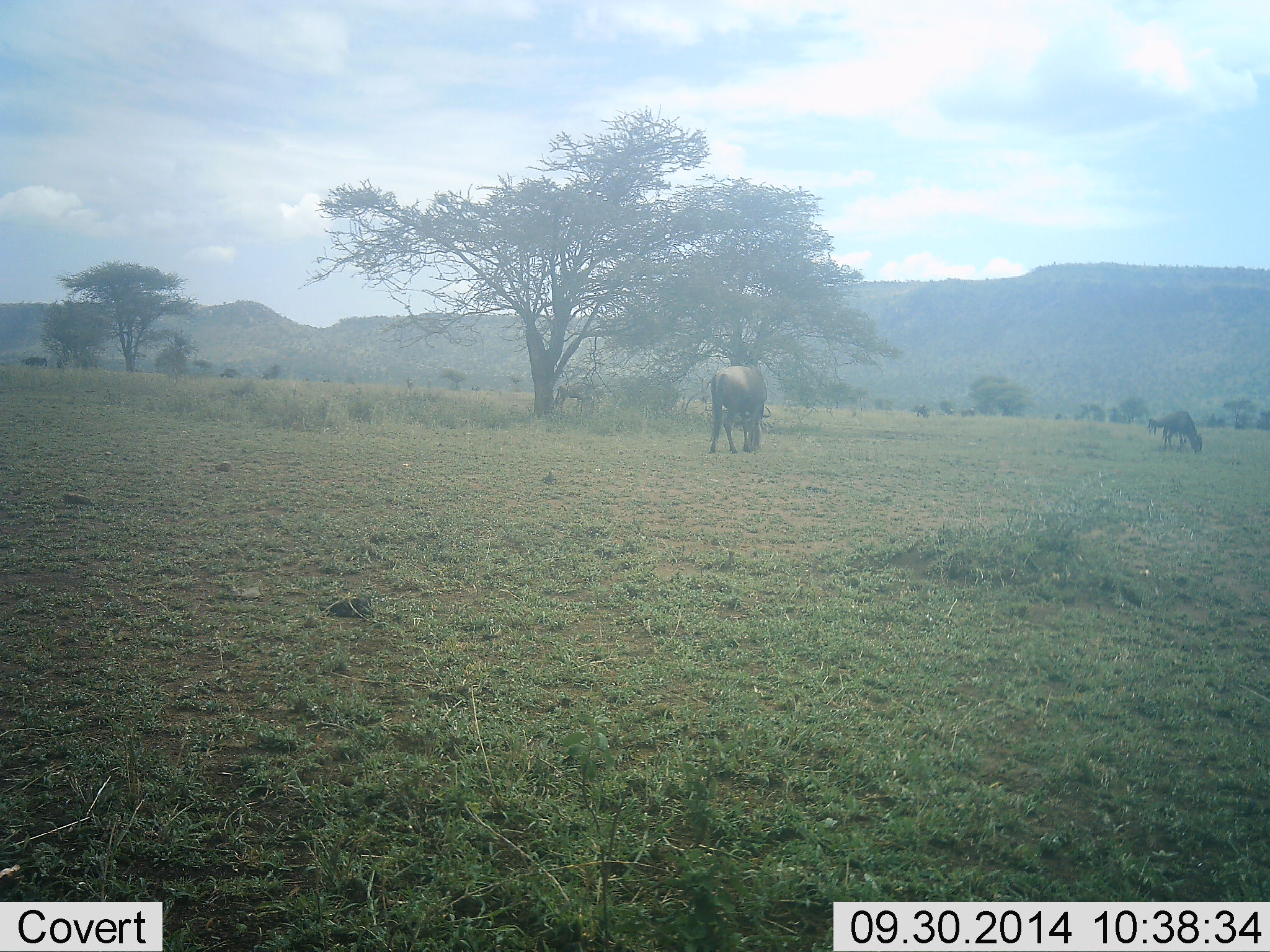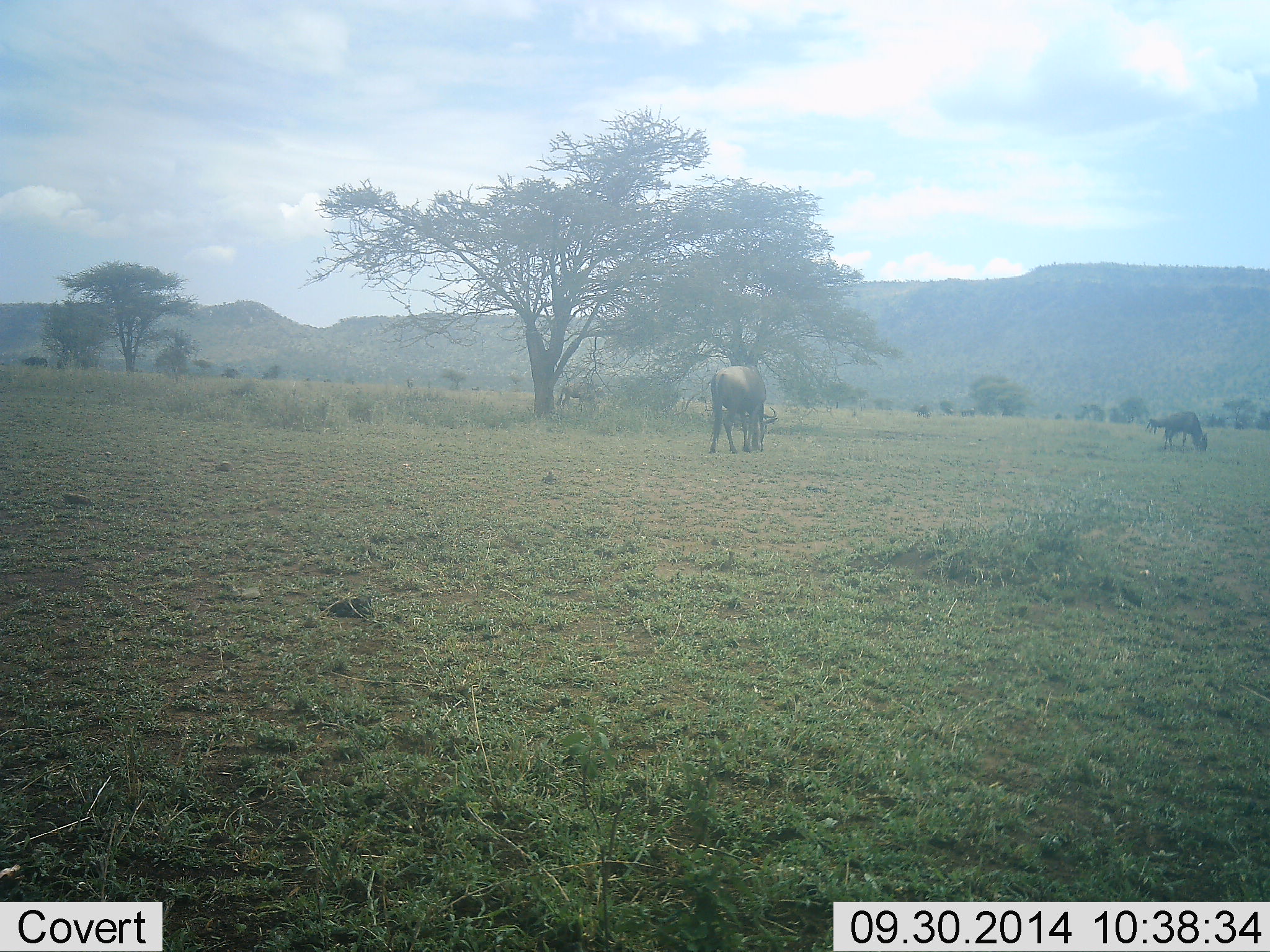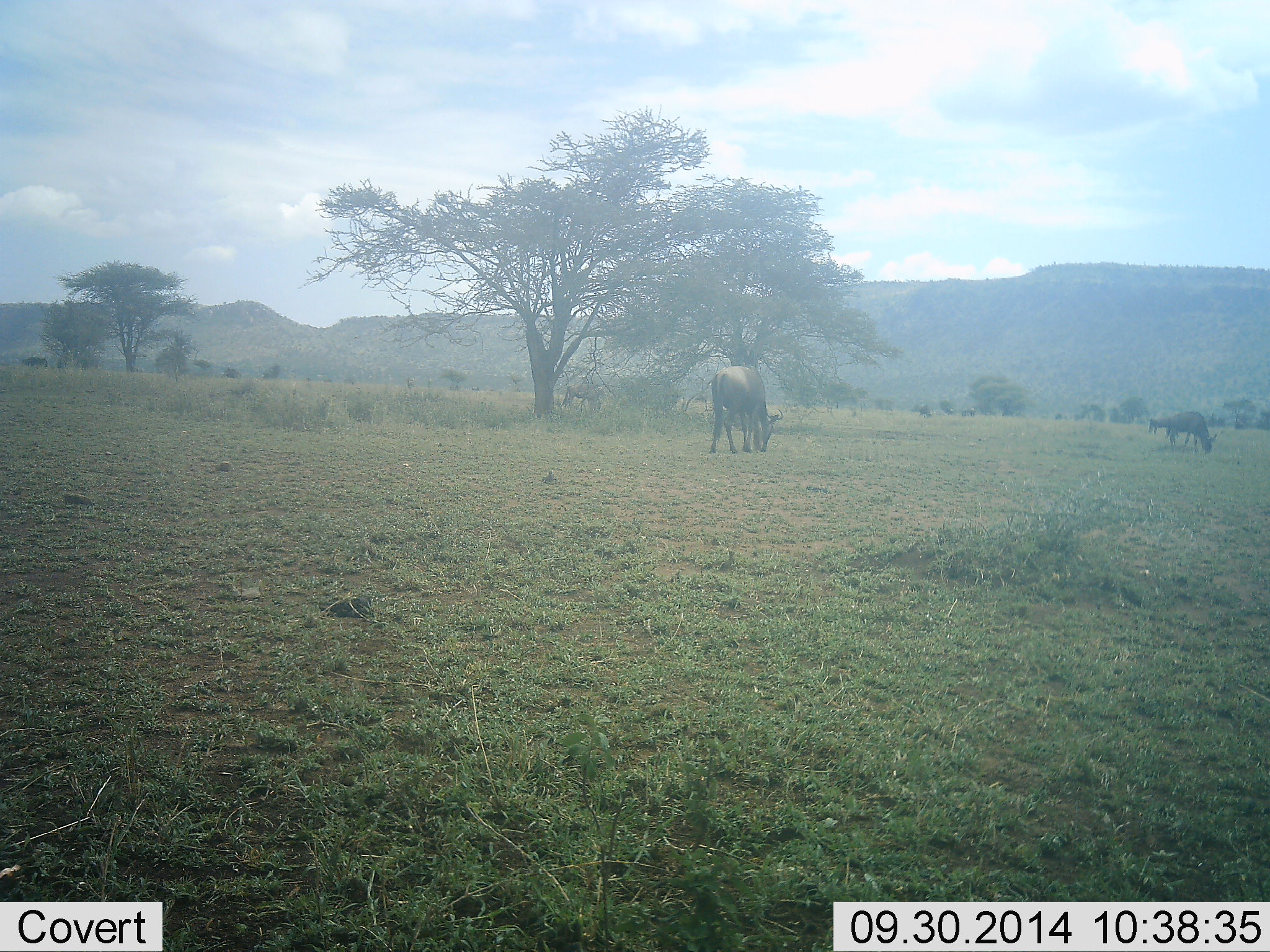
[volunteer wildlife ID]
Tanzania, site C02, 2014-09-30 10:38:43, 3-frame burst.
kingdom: Animalia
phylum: Chordata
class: Mammalia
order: Artiodactyla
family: Bovidae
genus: Connochaetes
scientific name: Connochaetes taurinus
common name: blue wildebeest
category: wildebeest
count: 3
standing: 20%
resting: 0%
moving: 0%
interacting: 0%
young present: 0%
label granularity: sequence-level